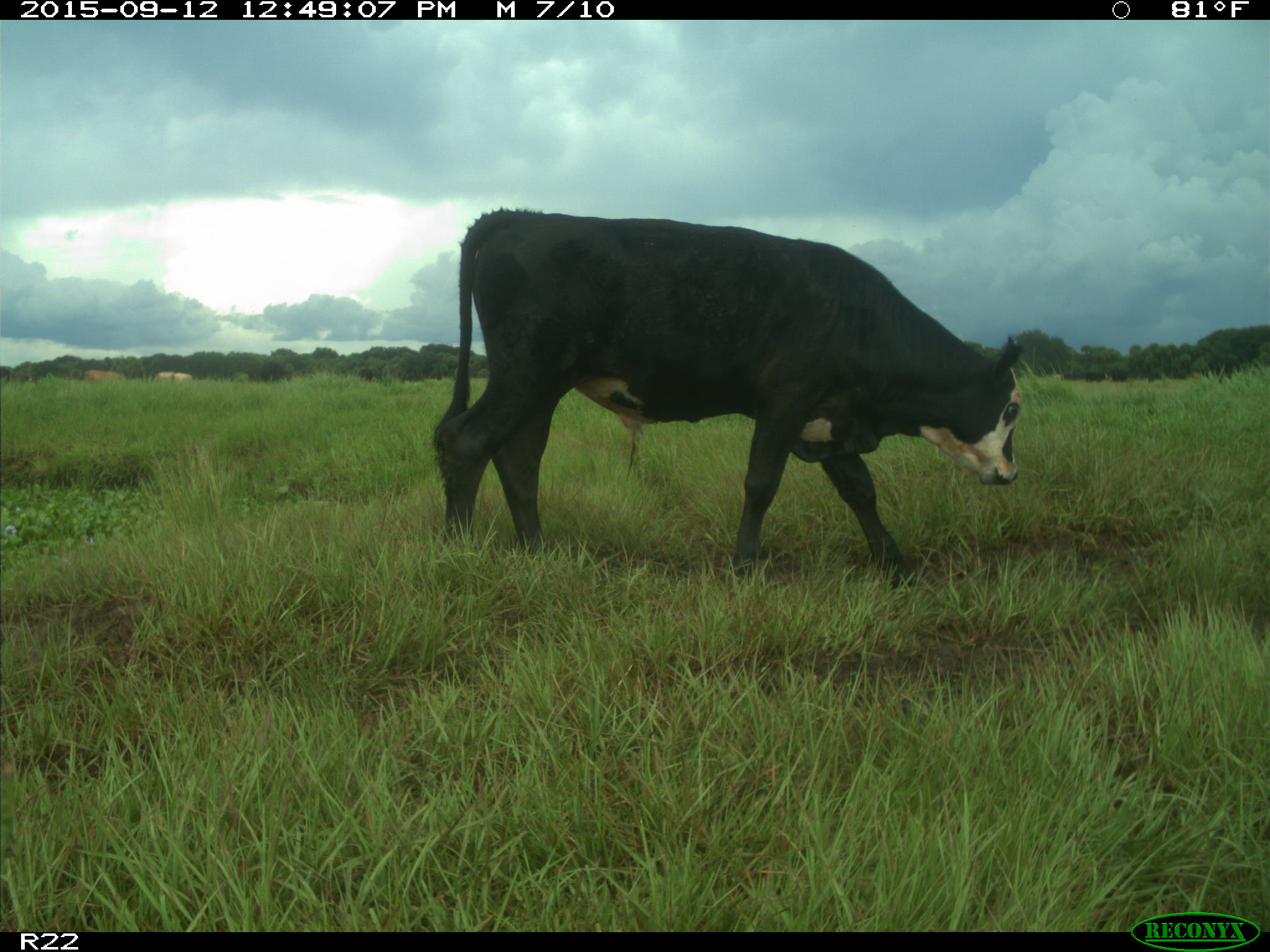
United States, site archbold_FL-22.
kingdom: Animalia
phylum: Chordata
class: Mammalia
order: Artiodactyla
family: Bovidae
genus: Bos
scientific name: Bos taurus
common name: domestic cow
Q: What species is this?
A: Bos taurus (domestic cow).